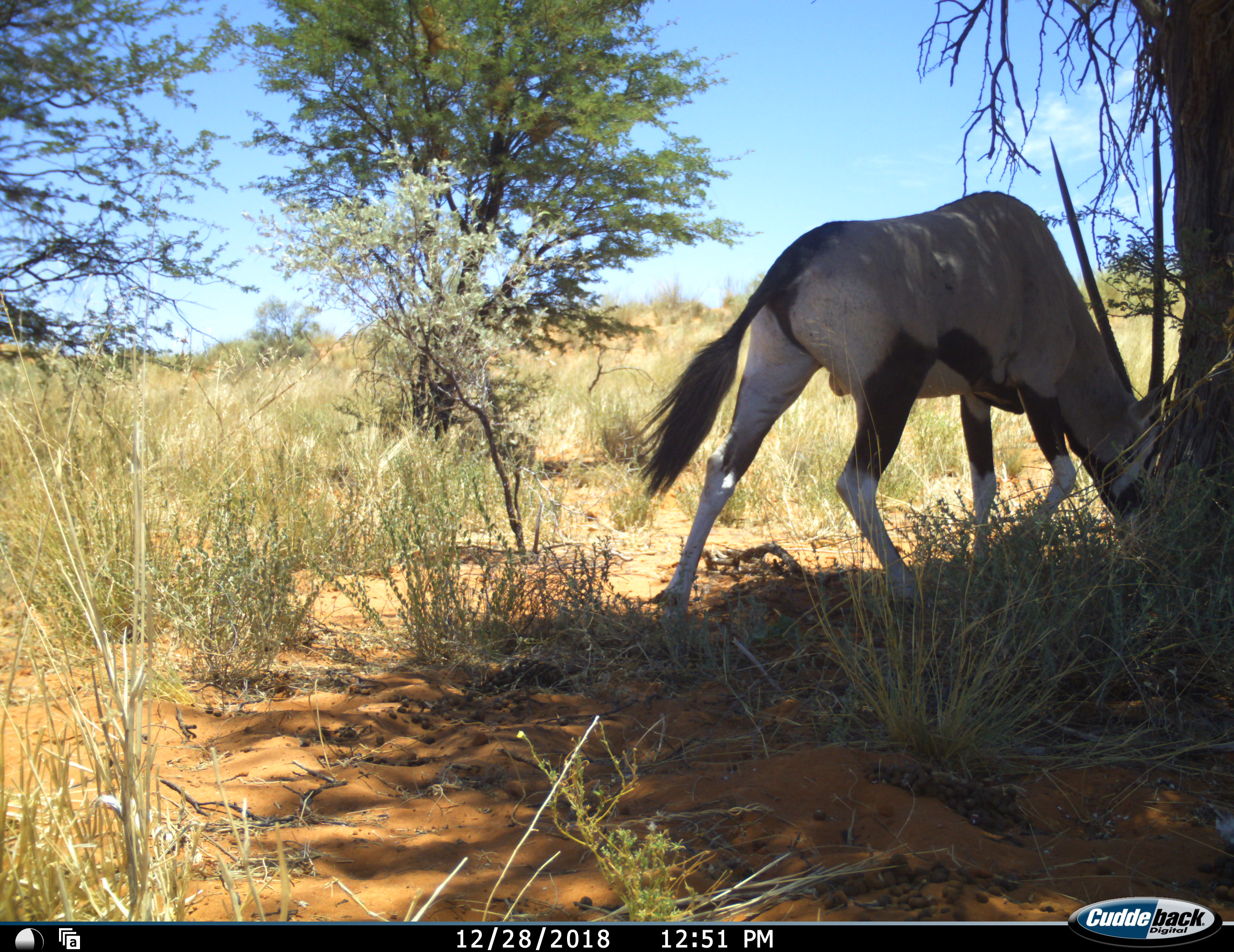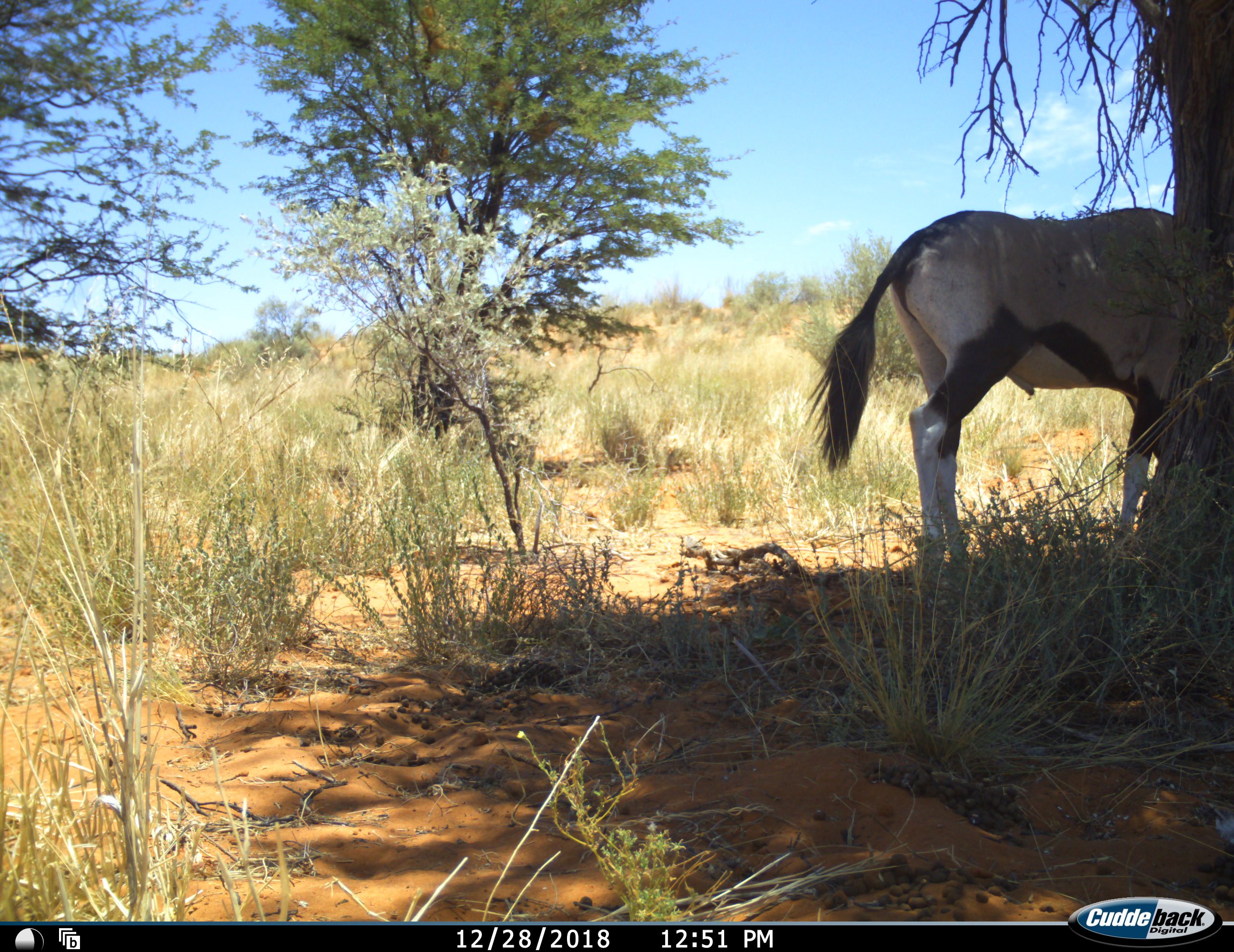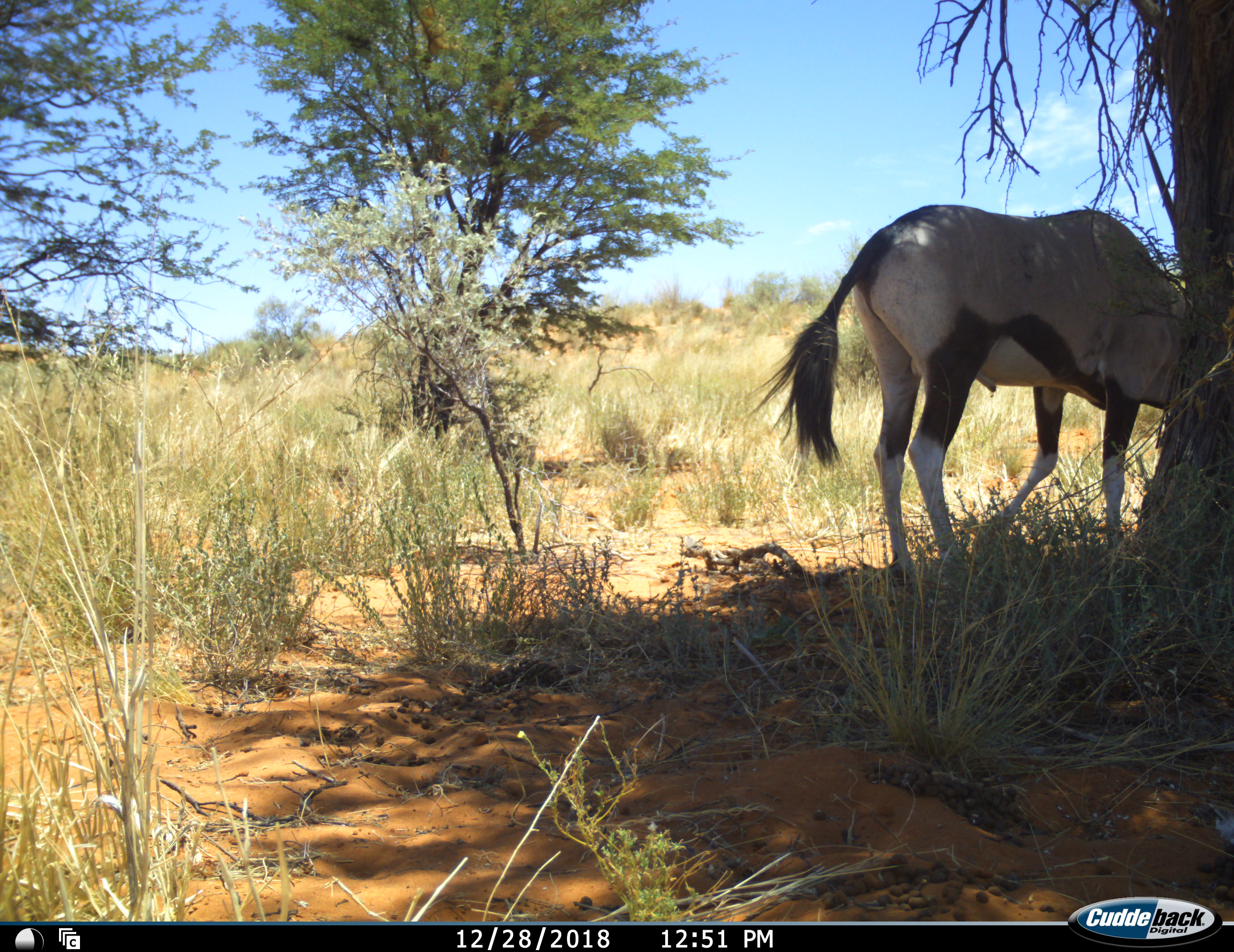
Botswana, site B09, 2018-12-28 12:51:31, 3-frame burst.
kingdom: Animalia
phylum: Chordata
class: Mammalia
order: Artiodactyla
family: Bovidae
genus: Oryx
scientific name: Oryx gazella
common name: gemsbok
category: gemsbokoryx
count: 1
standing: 10%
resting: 0%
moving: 30%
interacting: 0%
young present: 0%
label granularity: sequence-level